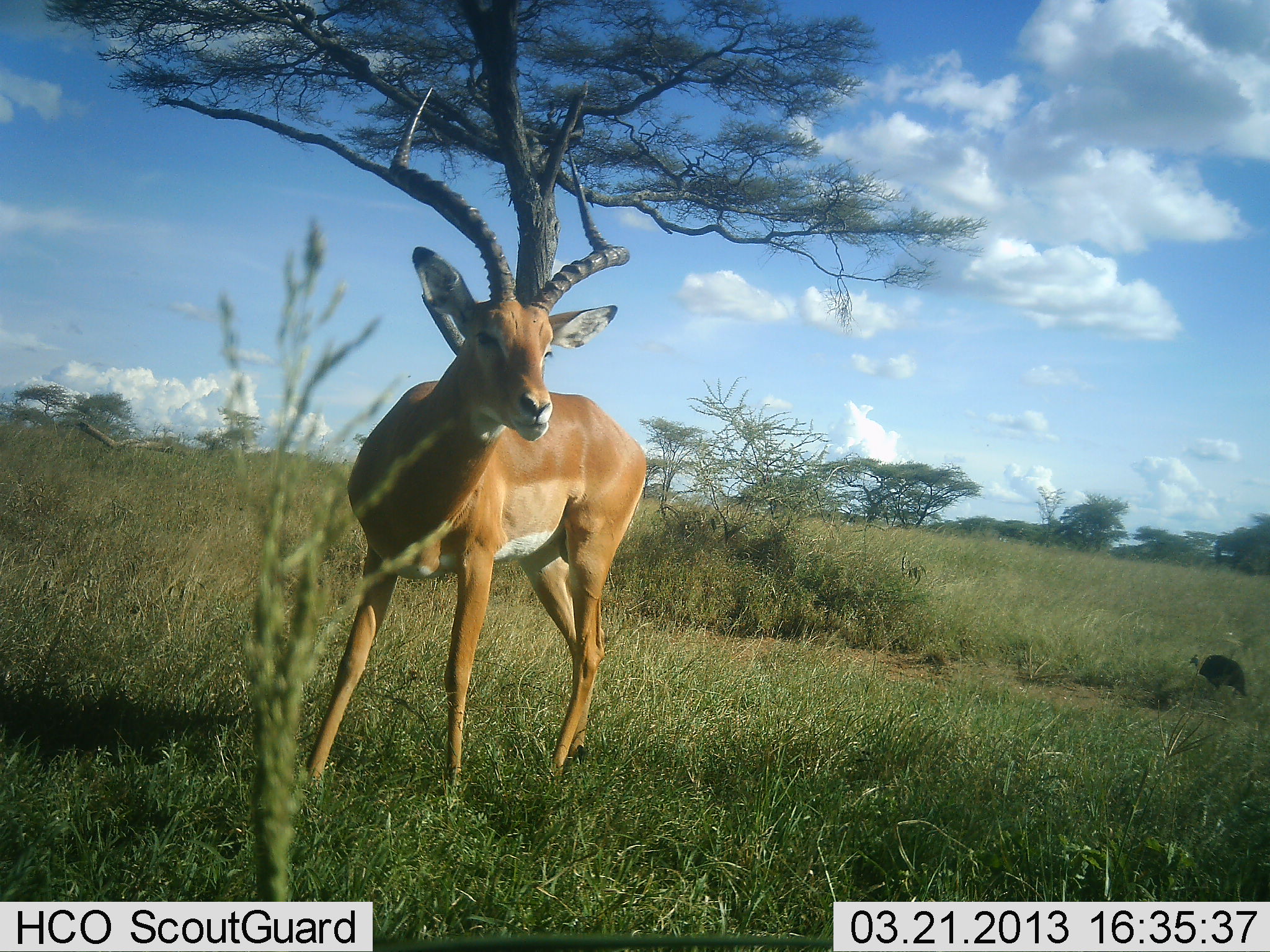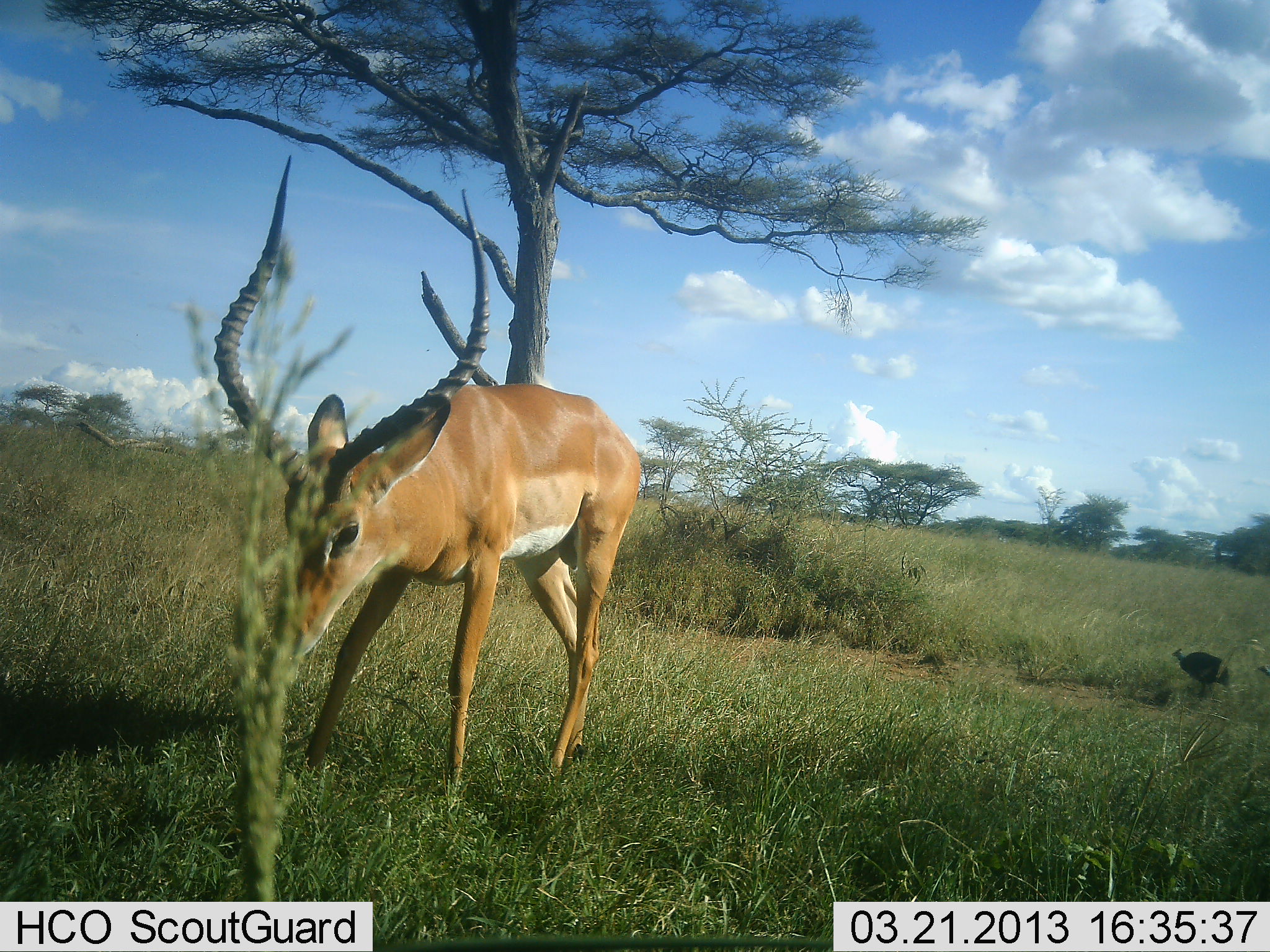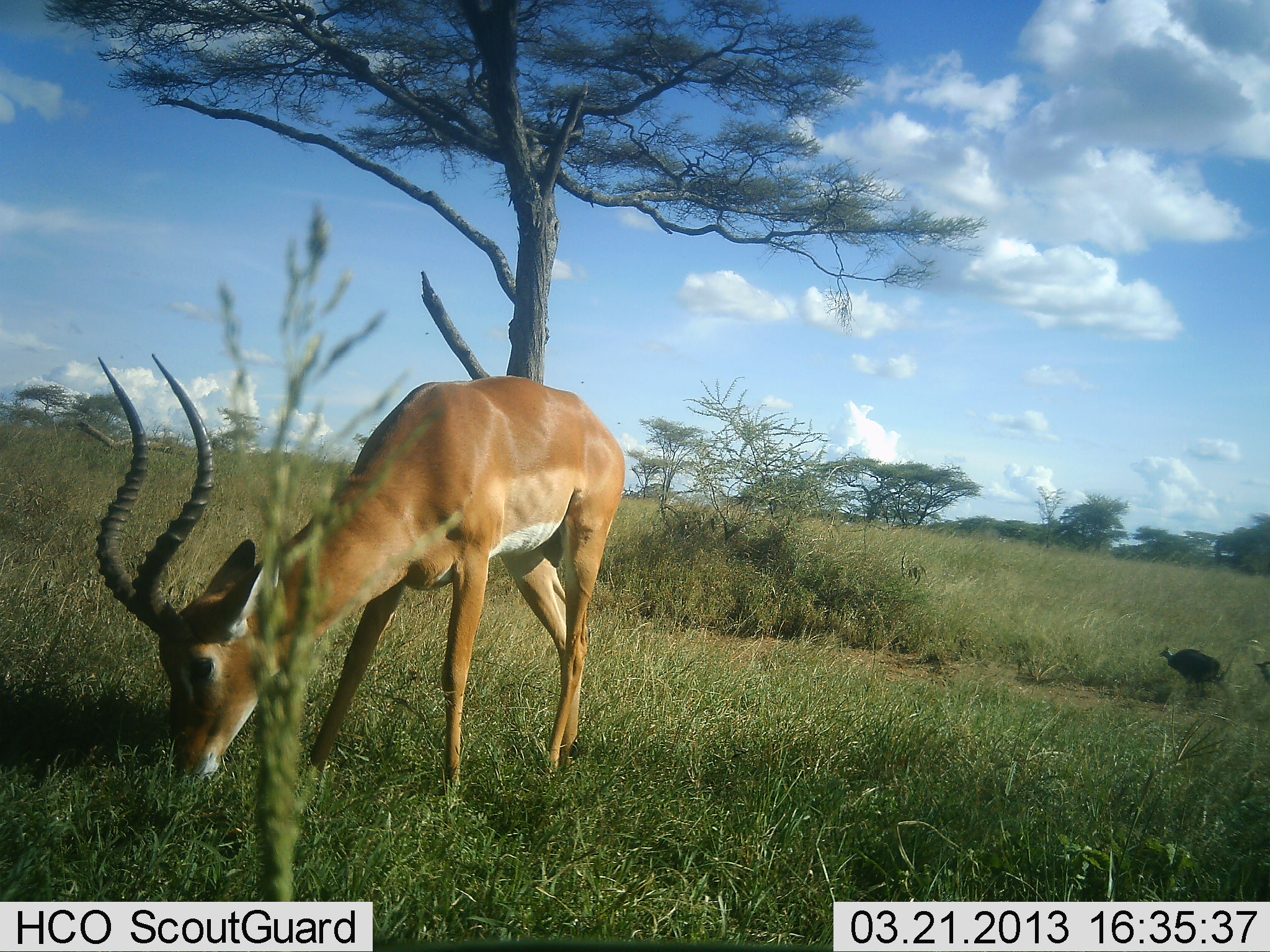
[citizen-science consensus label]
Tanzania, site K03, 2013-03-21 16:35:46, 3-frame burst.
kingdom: Animalia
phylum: Chordata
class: Aves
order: Galliformes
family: Numididae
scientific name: Numididae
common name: guinea fowl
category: guineafowl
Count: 2.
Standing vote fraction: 10%.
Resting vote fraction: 0%.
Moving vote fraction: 70%.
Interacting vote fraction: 0%.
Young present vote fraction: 0%.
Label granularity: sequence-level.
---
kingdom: Animalia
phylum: Chordata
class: Mammalia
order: Artiodactyla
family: Bovidae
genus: Aepyceros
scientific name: Aepyceros melampus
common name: impala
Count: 1.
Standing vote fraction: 27%.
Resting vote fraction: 0%.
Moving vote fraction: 8%.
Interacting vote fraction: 0%.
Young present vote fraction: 0%.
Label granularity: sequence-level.